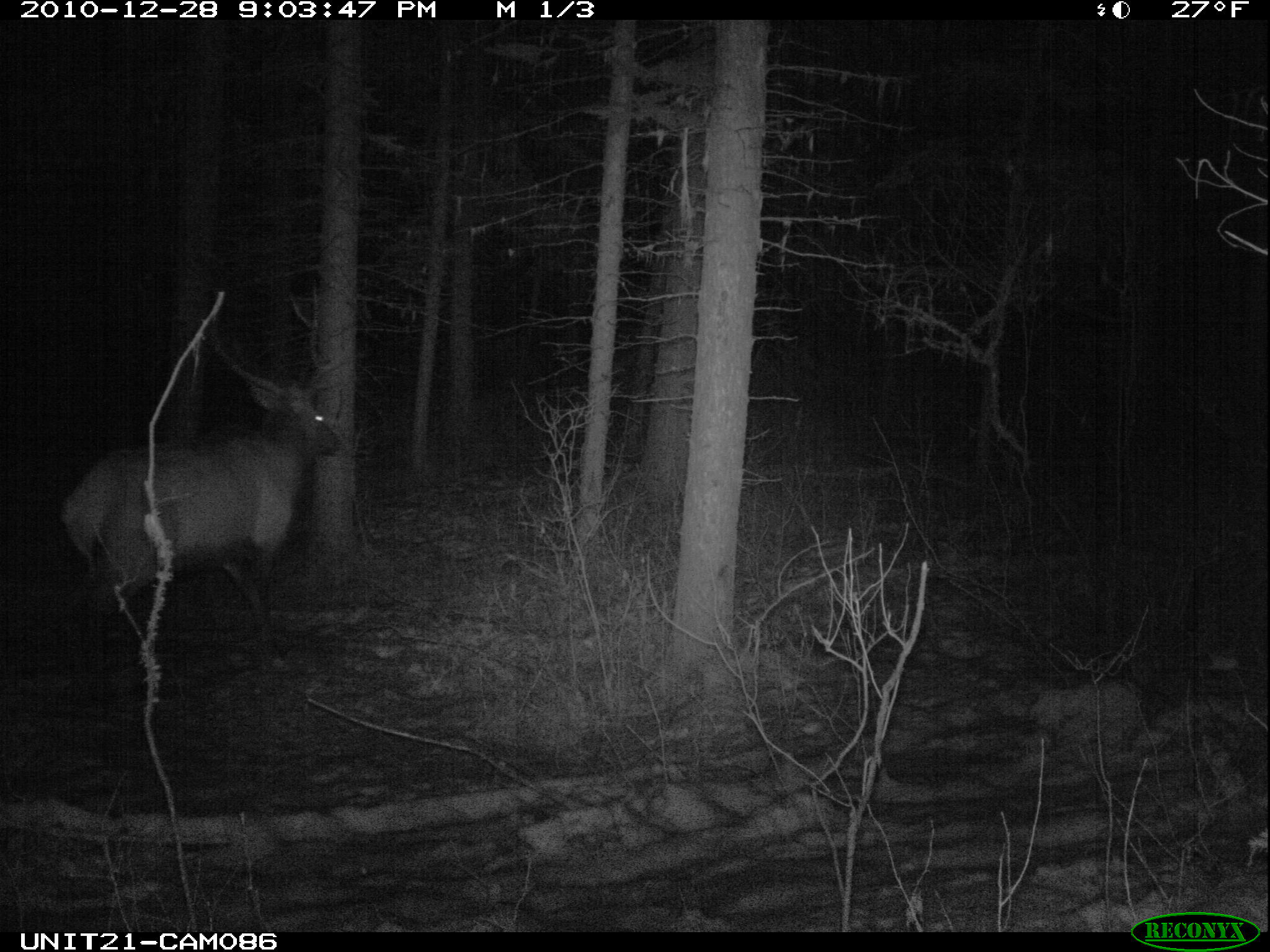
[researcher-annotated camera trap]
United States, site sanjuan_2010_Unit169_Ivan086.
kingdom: Animalia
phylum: Chordata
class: Mammalia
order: Artiodactyla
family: Cervidae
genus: Cervus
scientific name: Cervus elaphus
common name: red deer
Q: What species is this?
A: Cervus elaphus (red deer).